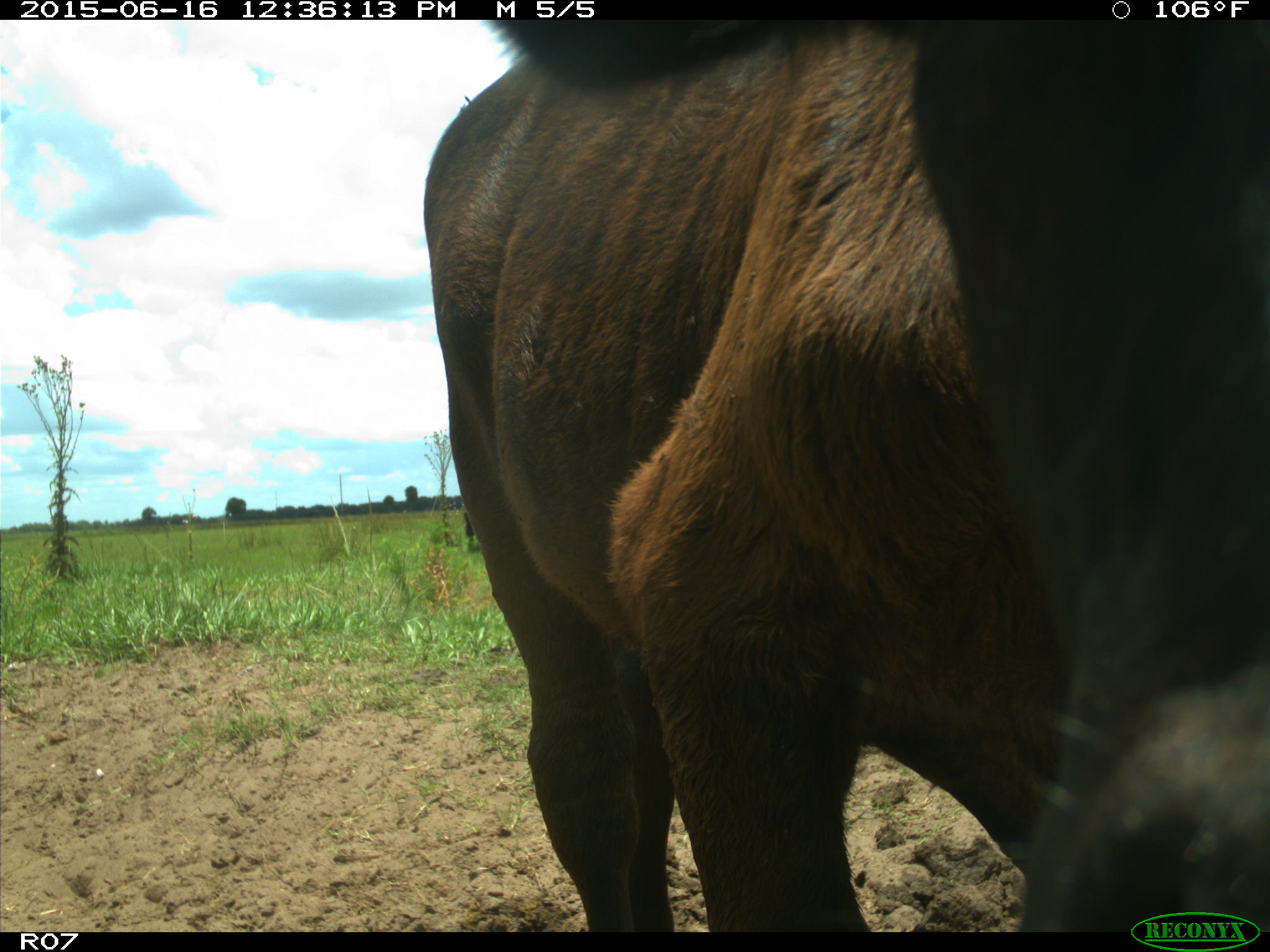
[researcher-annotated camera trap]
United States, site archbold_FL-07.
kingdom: Animalia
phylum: Chordata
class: Mammalia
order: Artiodactyla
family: Bovidae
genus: Bos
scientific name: Bos taurus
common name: domestic cow